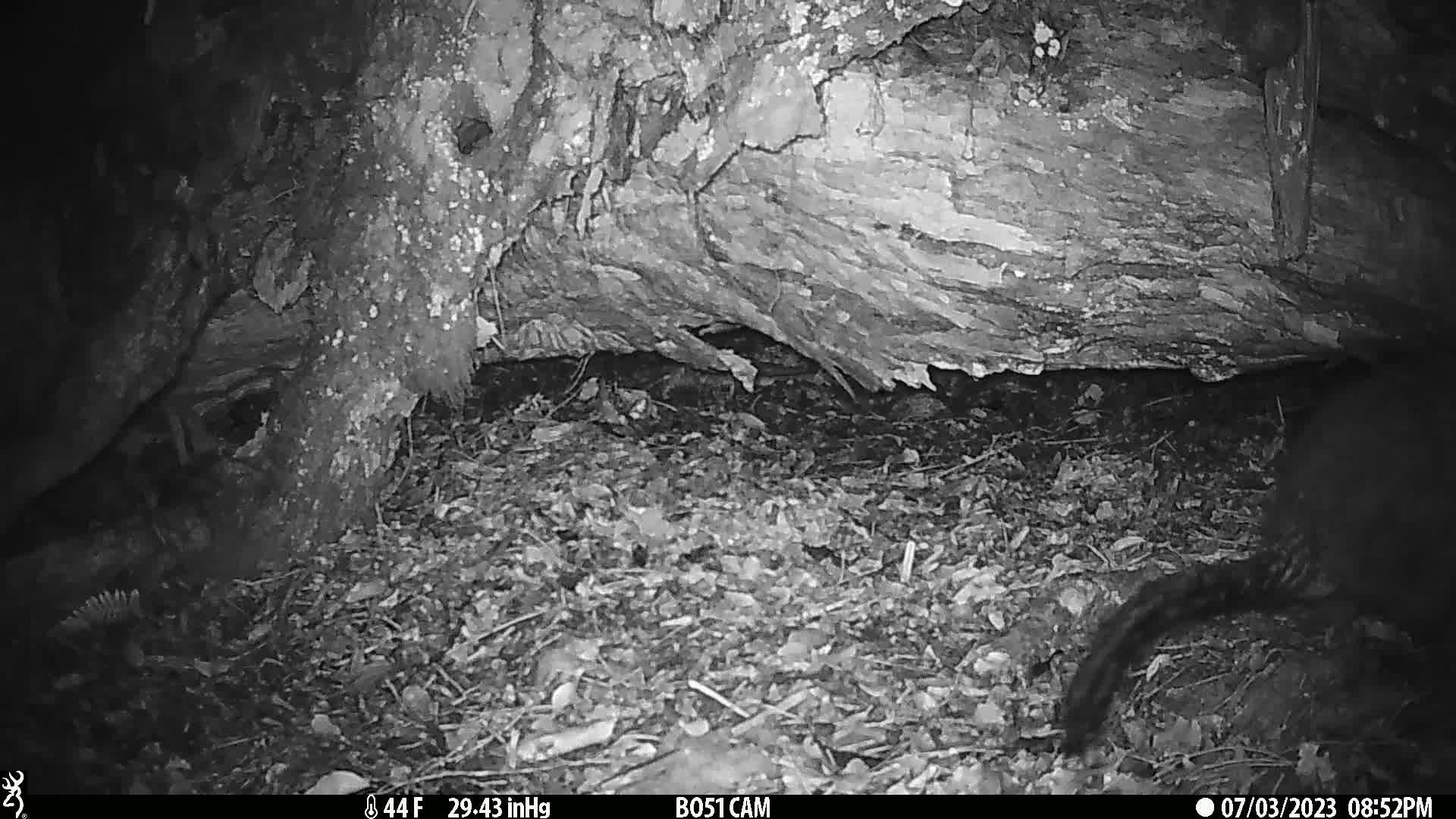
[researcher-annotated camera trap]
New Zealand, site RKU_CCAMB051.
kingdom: Animalia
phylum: Chordata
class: Mammalia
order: Diprotodontia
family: Phalangeridae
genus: Trichosurus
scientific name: Trichosurus vulpecula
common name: common brushtail possum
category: possum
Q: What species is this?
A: Possum (common brushtail possum) (Trichosurus vulpecula).